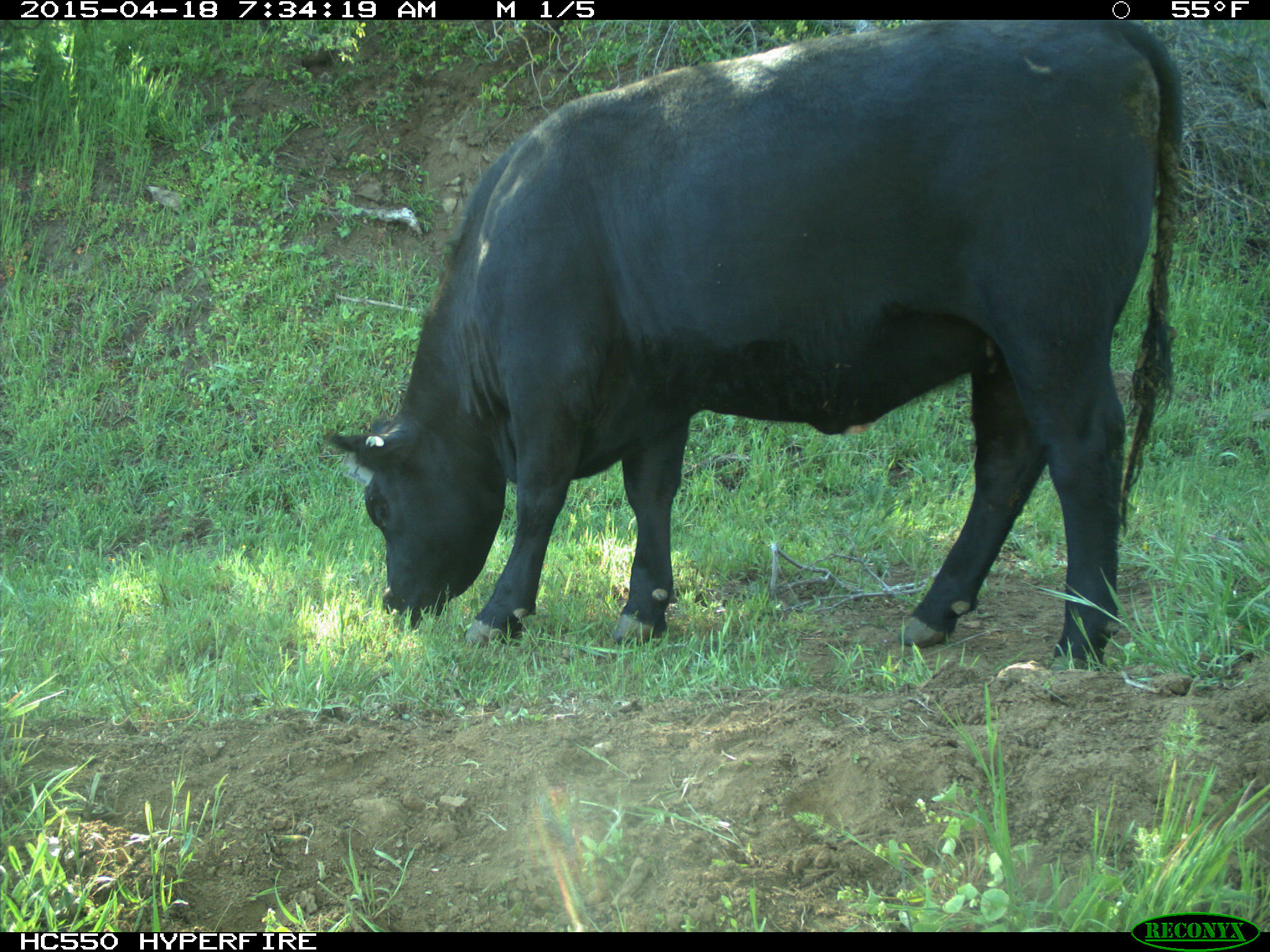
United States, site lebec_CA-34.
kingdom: Animalia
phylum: Chordata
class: Mammalia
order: Artiodactyla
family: Bovidae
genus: Bos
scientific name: Bos taurus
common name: domestic cow